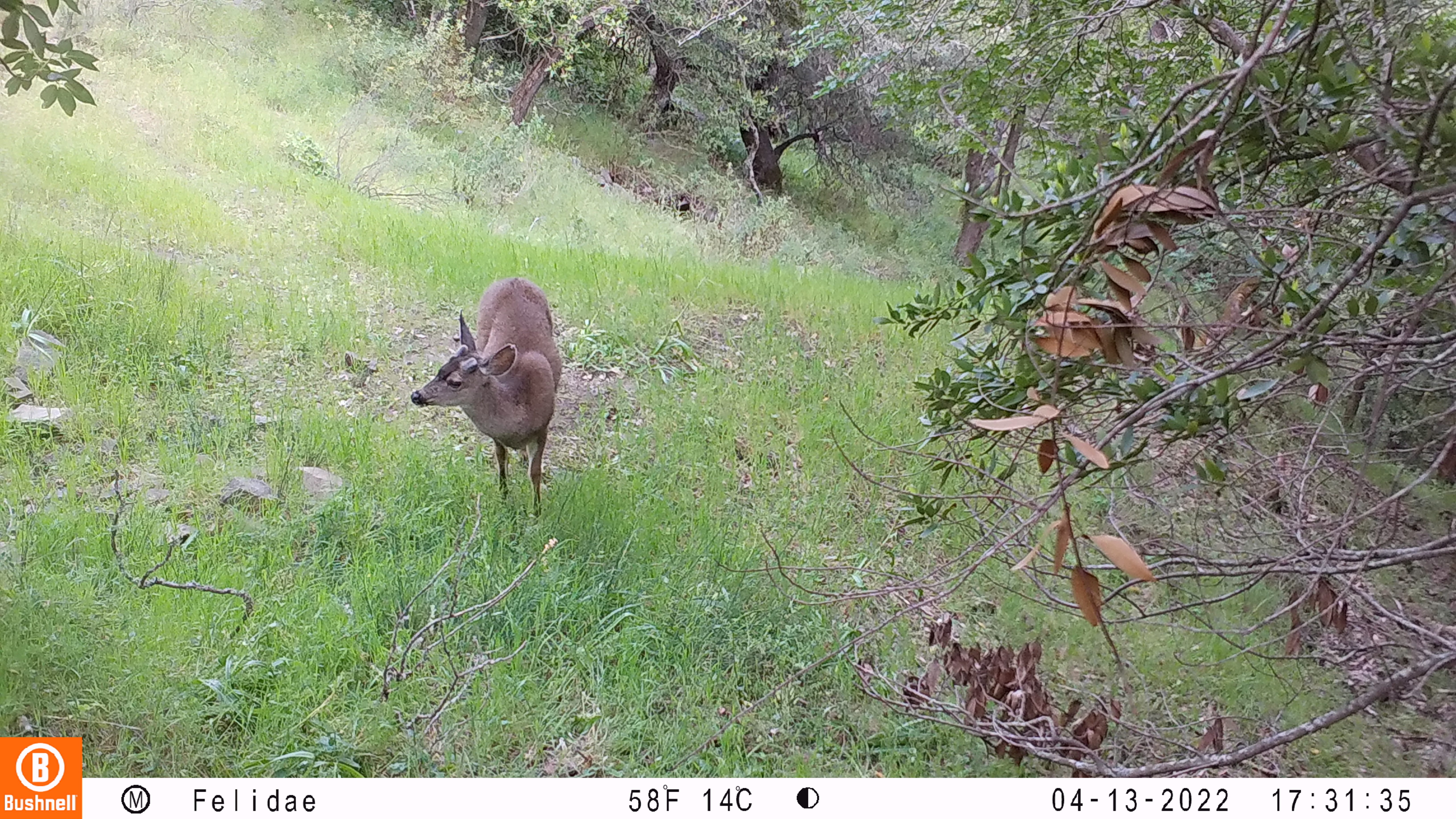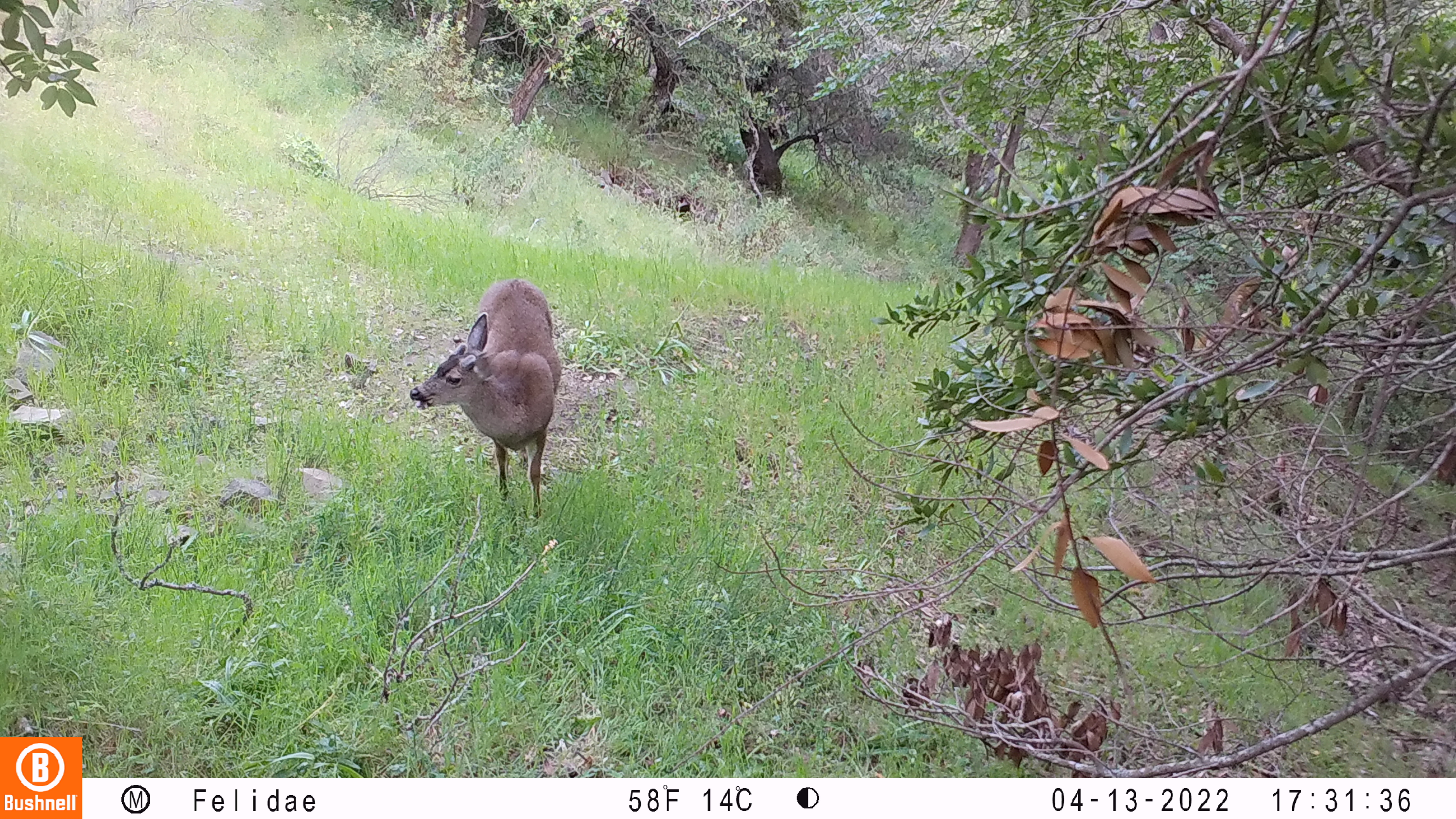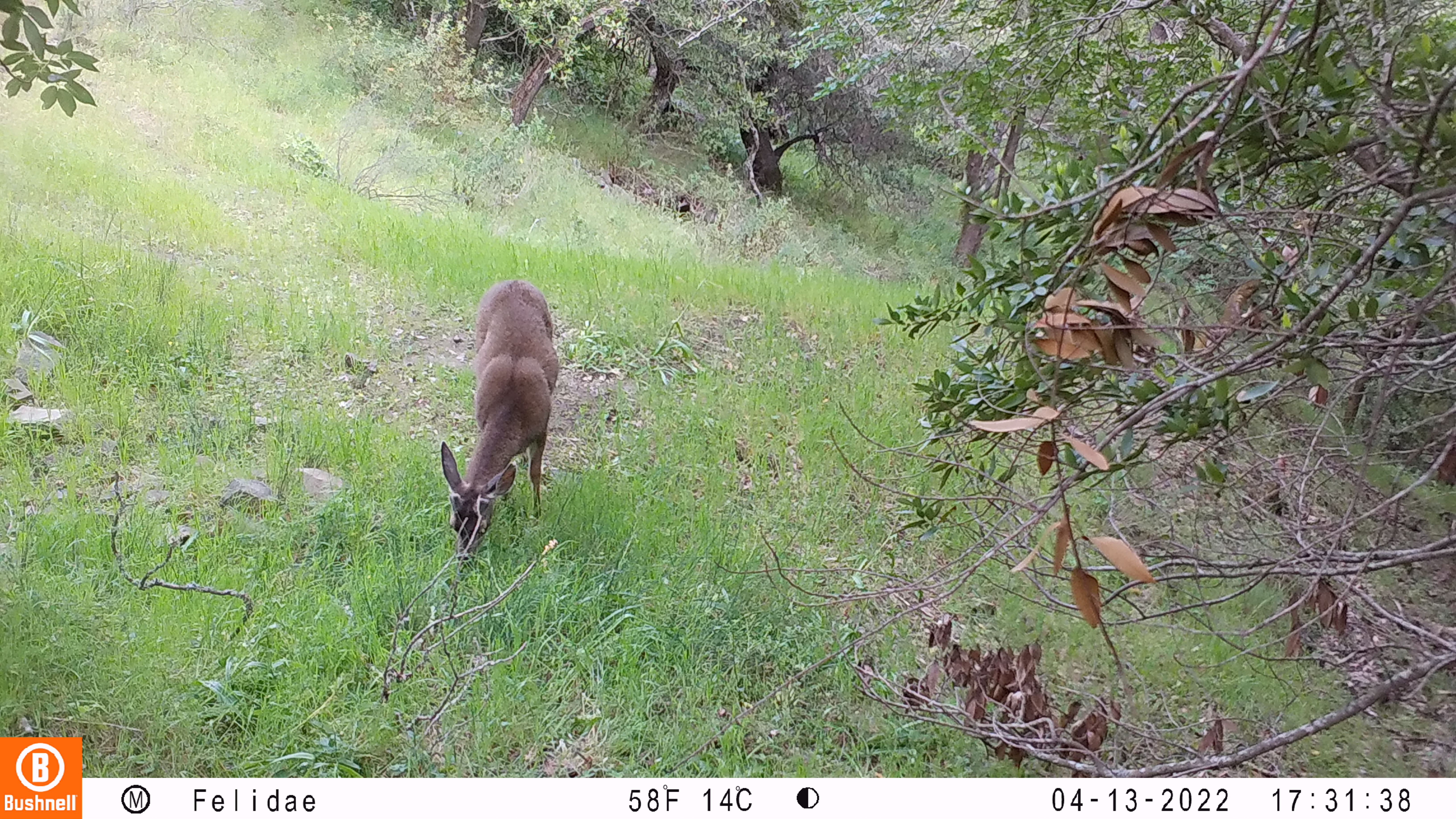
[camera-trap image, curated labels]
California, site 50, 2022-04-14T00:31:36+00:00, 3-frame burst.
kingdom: Animalia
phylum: Chordata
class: Mammalia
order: Artiodactyla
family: Cervidae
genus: Odocoileus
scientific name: Odocoileus hemionus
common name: mule deer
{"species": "mule deer (Odocoileus hemionus)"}